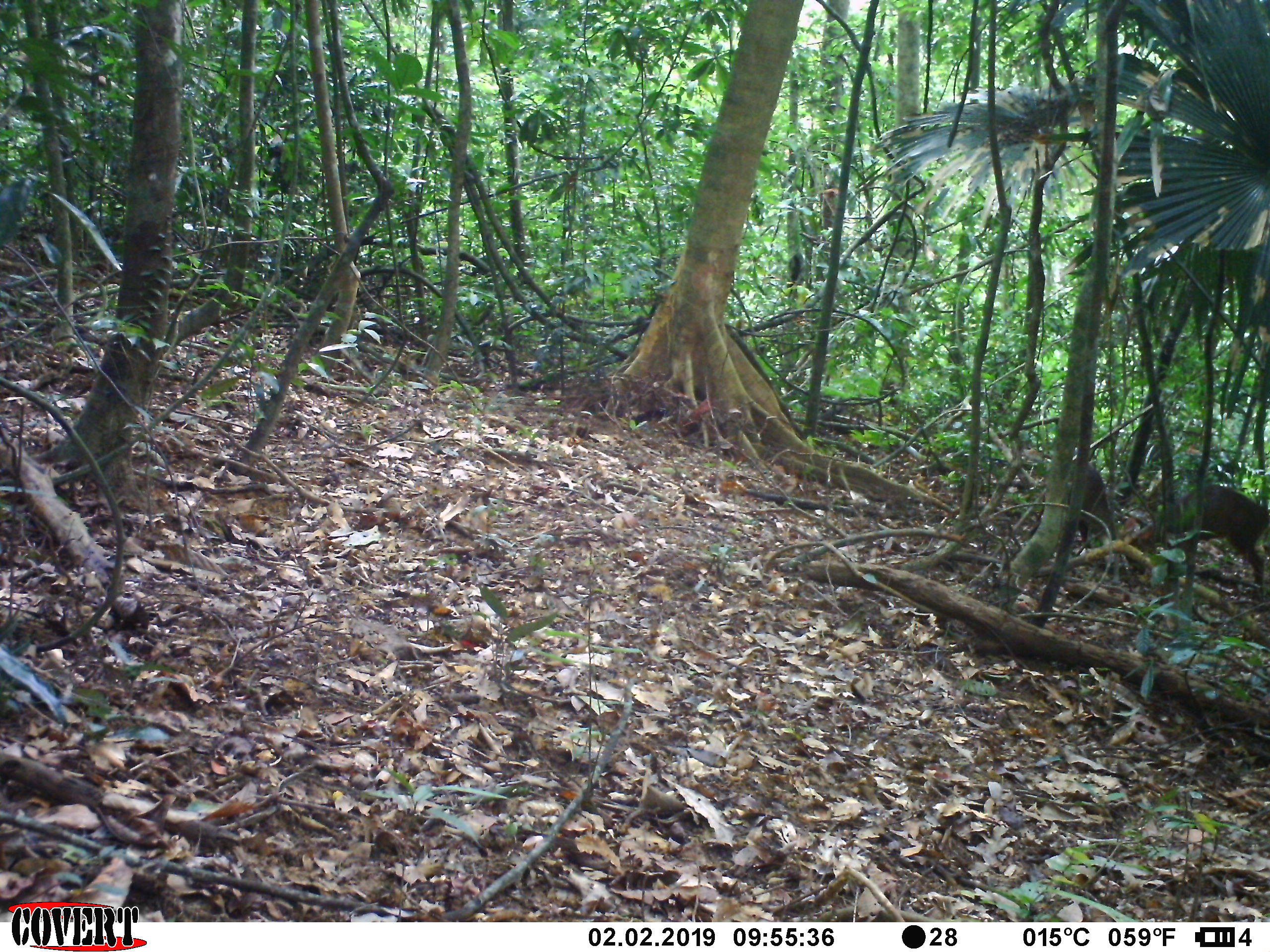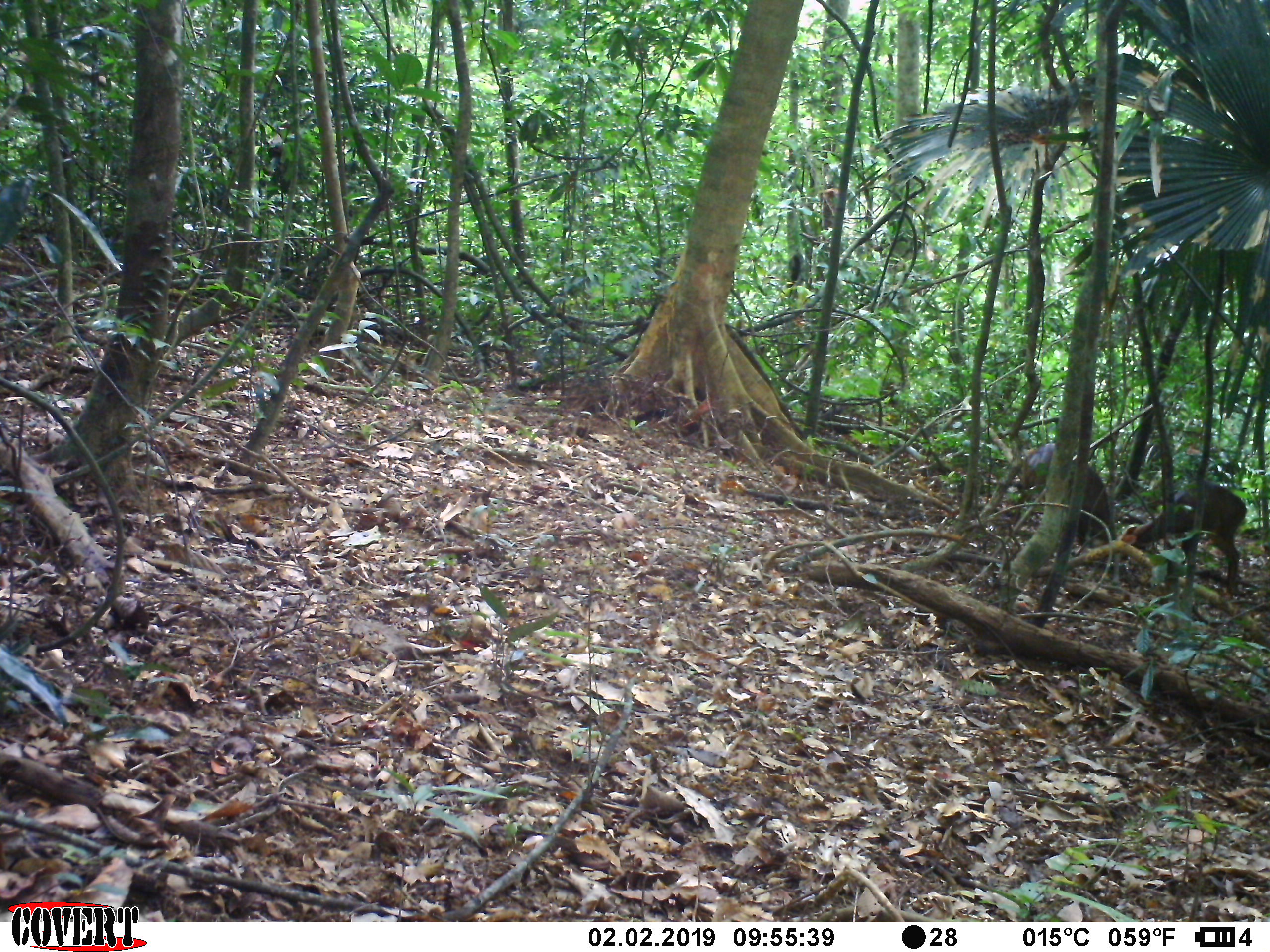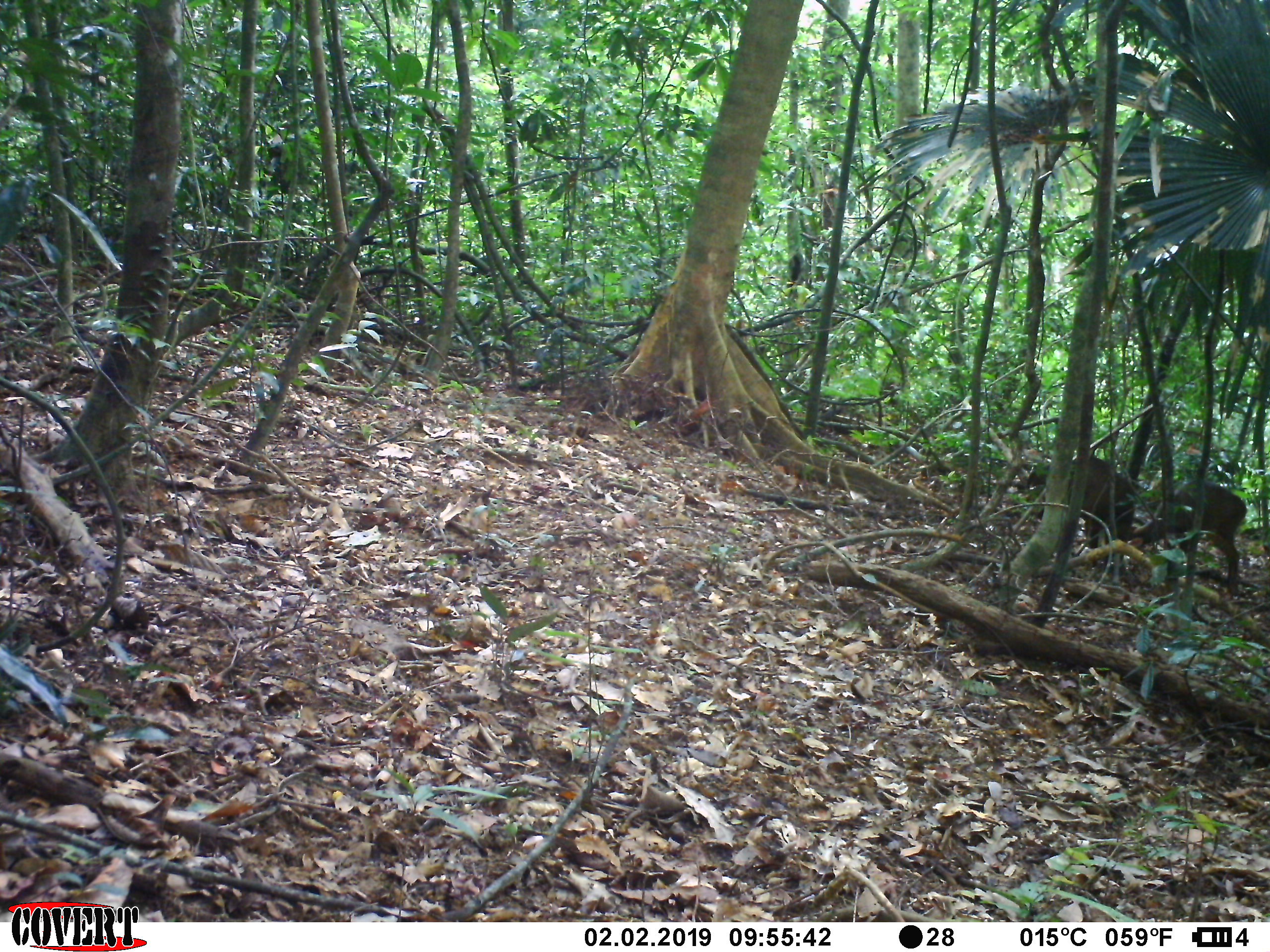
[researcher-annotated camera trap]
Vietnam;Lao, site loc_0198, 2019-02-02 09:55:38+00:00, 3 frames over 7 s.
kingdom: Animalia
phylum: Chordata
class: Mammalia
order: Artiodactyla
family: Cervidae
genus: Muntiacus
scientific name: Muntiacus vuquangensis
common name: large-antlered muntjac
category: large antlered muntjac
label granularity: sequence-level